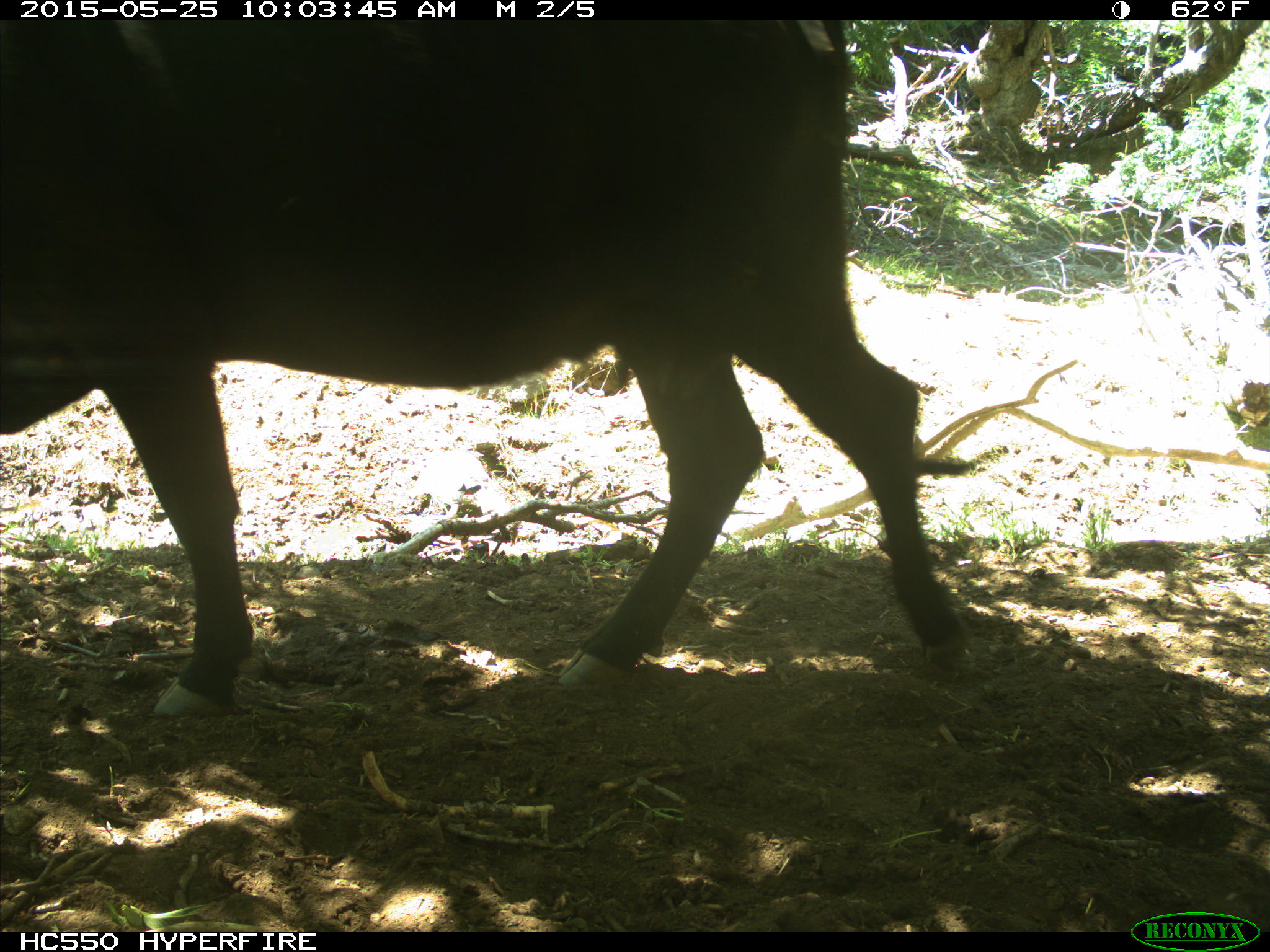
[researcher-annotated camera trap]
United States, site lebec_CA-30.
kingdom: Animalia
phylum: Chordata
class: Mammalia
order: Artiodactyla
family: Bovidae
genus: Bos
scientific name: Bos taurus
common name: domestic cow